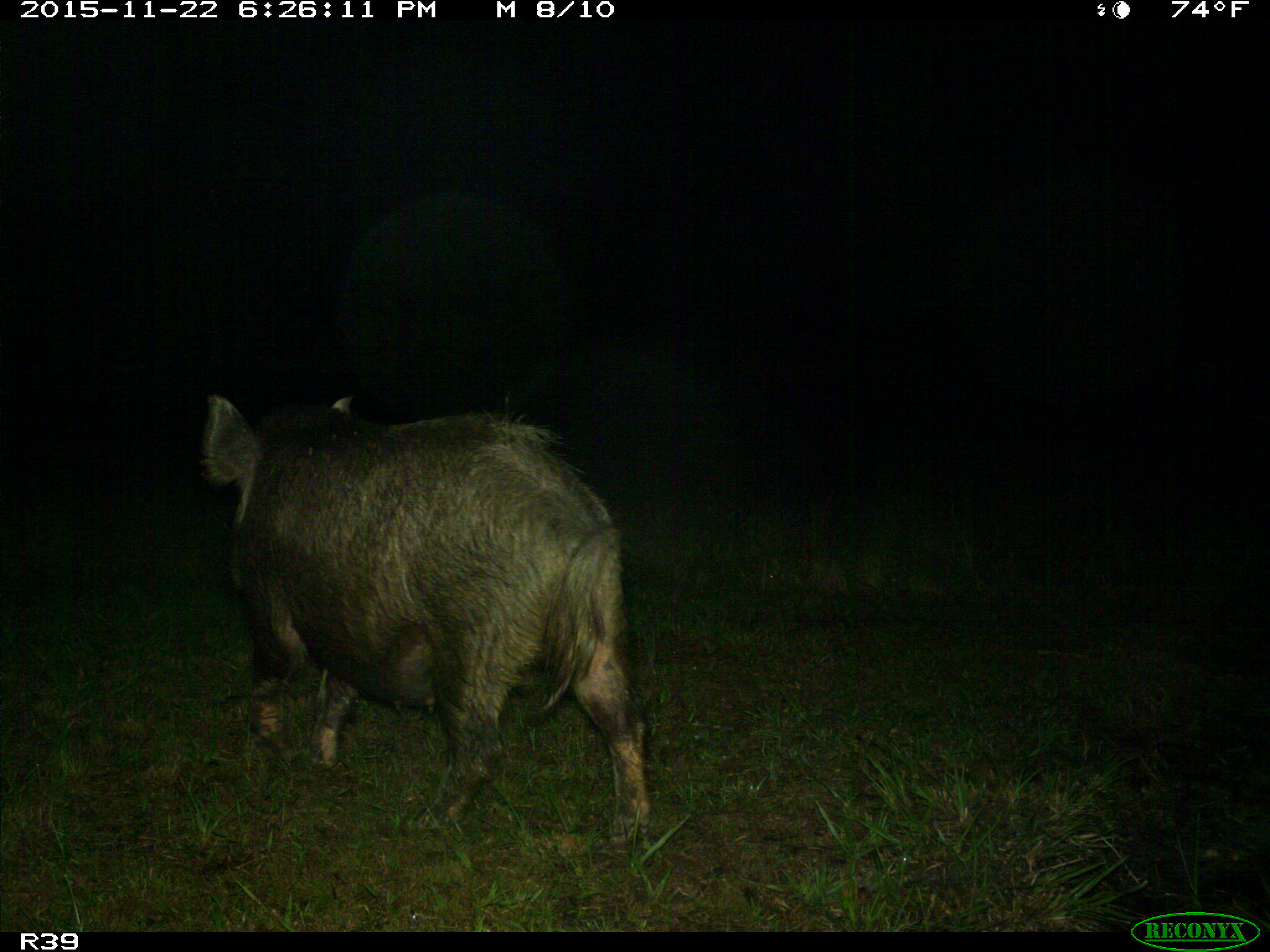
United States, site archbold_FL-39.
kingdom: Animalia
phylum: Chordata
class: Mammalia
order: Artiodactyla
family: Suidae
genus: Sus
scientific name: Sus scrofa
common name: wild boar